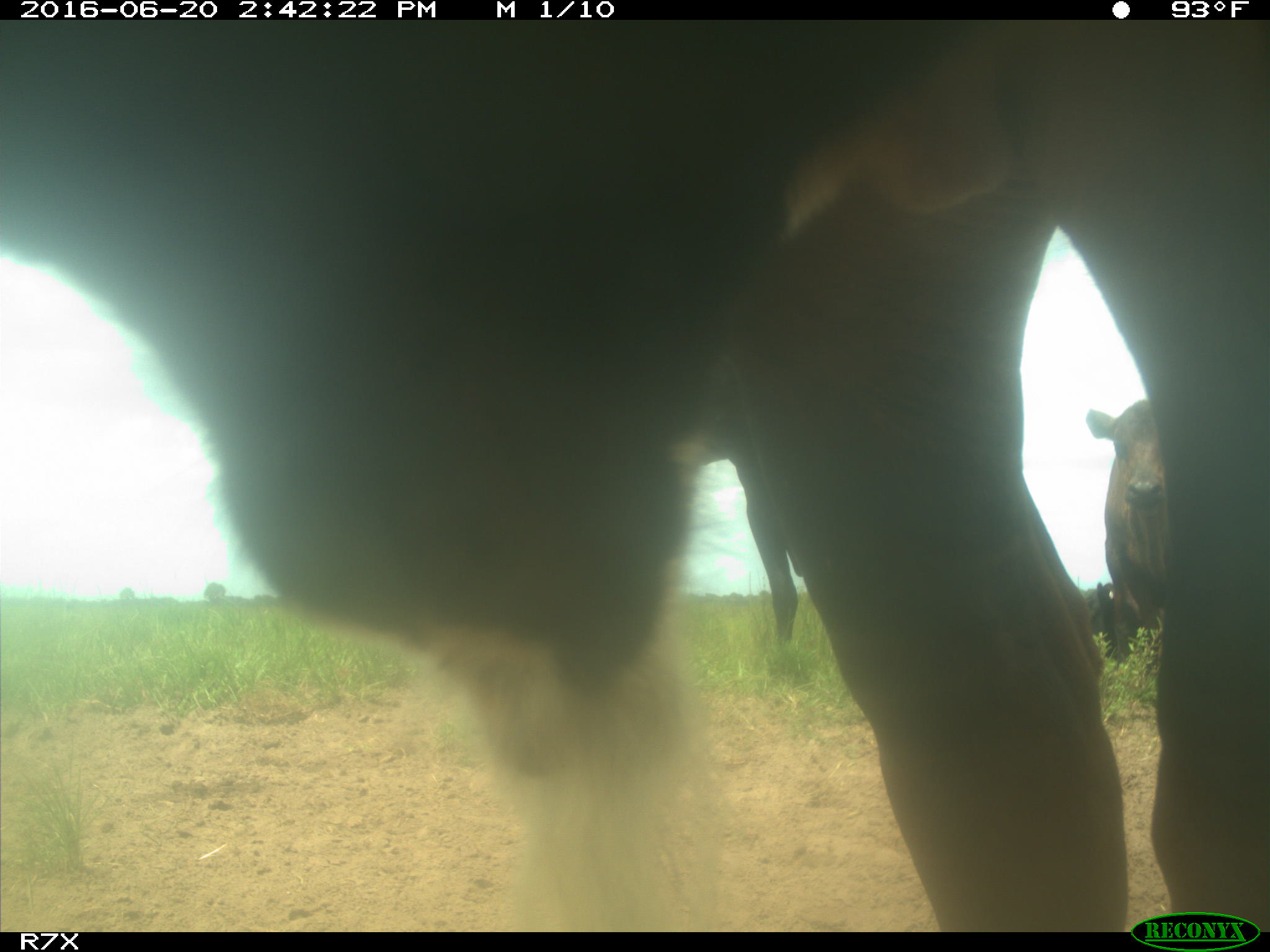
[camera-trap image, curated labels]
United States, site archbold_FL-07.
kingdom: Animalia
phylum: Chordata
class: Mammalia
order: Artiodactyla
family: Bovidae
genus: Bos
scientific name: Bos taurus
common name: domestic cow